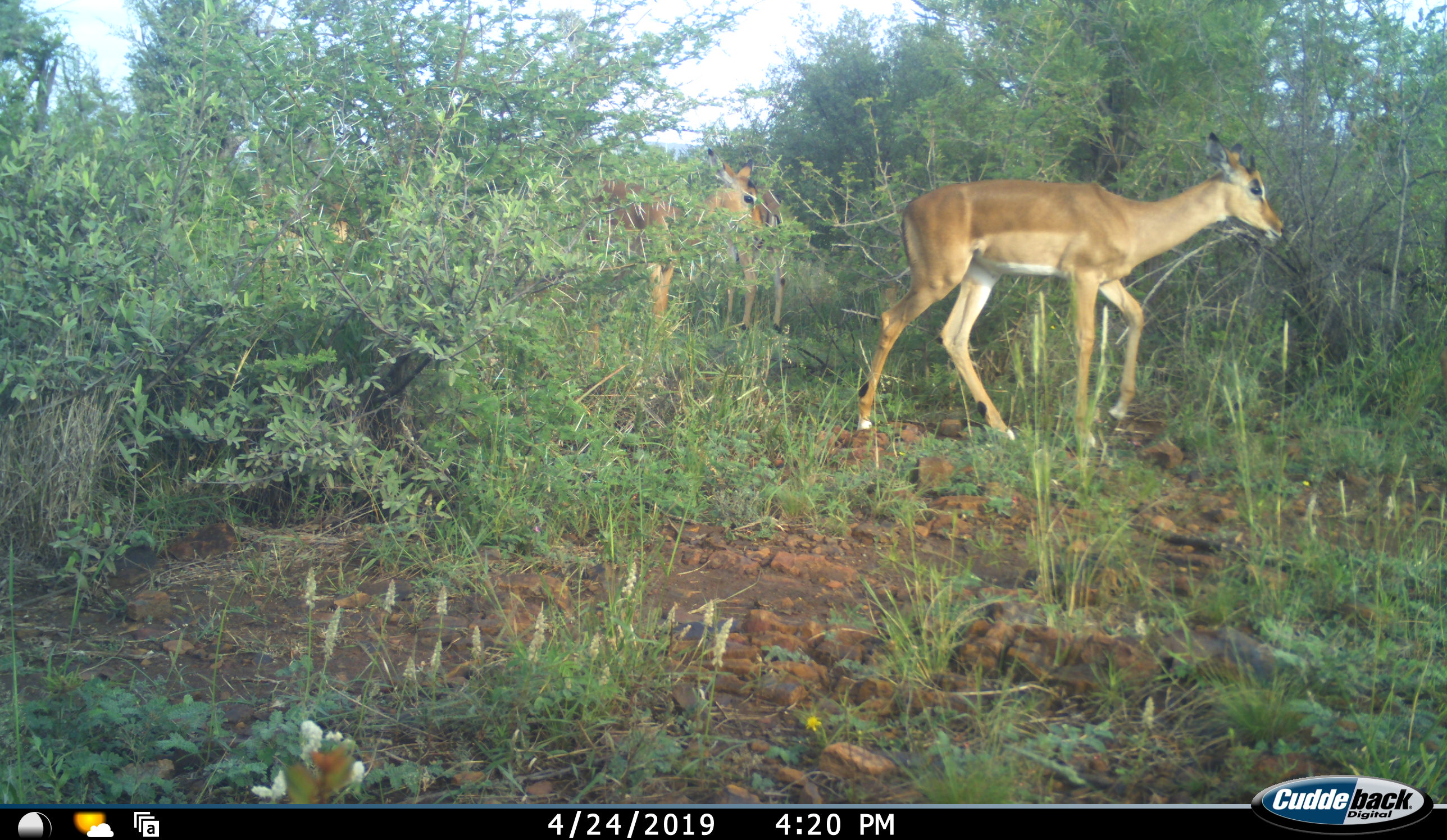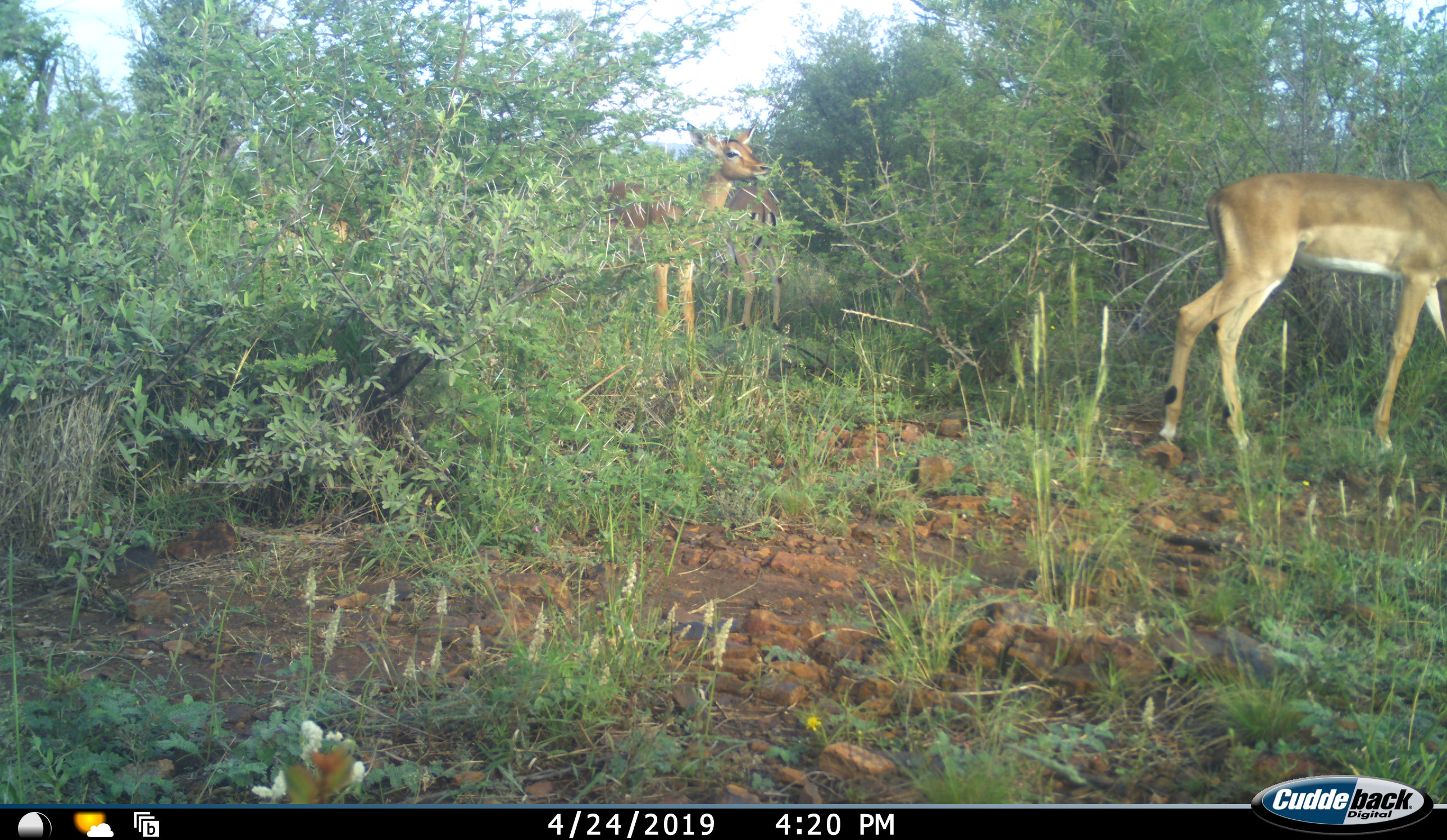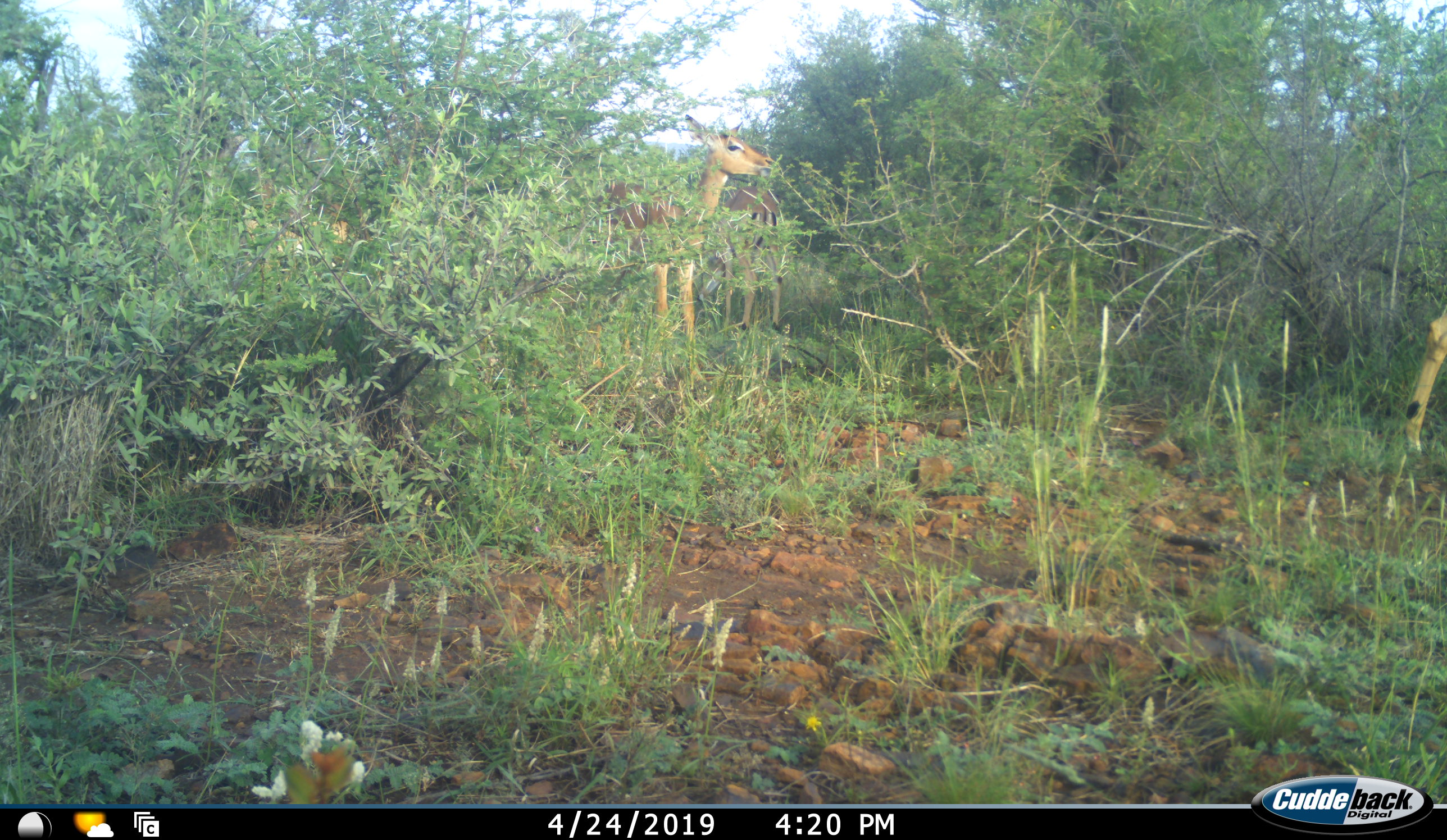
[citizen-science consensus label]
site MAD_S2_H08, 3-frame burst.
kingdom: Animalia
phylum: Chordata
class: Mammalia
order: Artiodactyla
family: Bovidae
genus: Aepyceros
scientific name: Aepyceros melampus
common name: impala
Impala (Aepyceros melampus), count 3. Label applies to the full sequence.